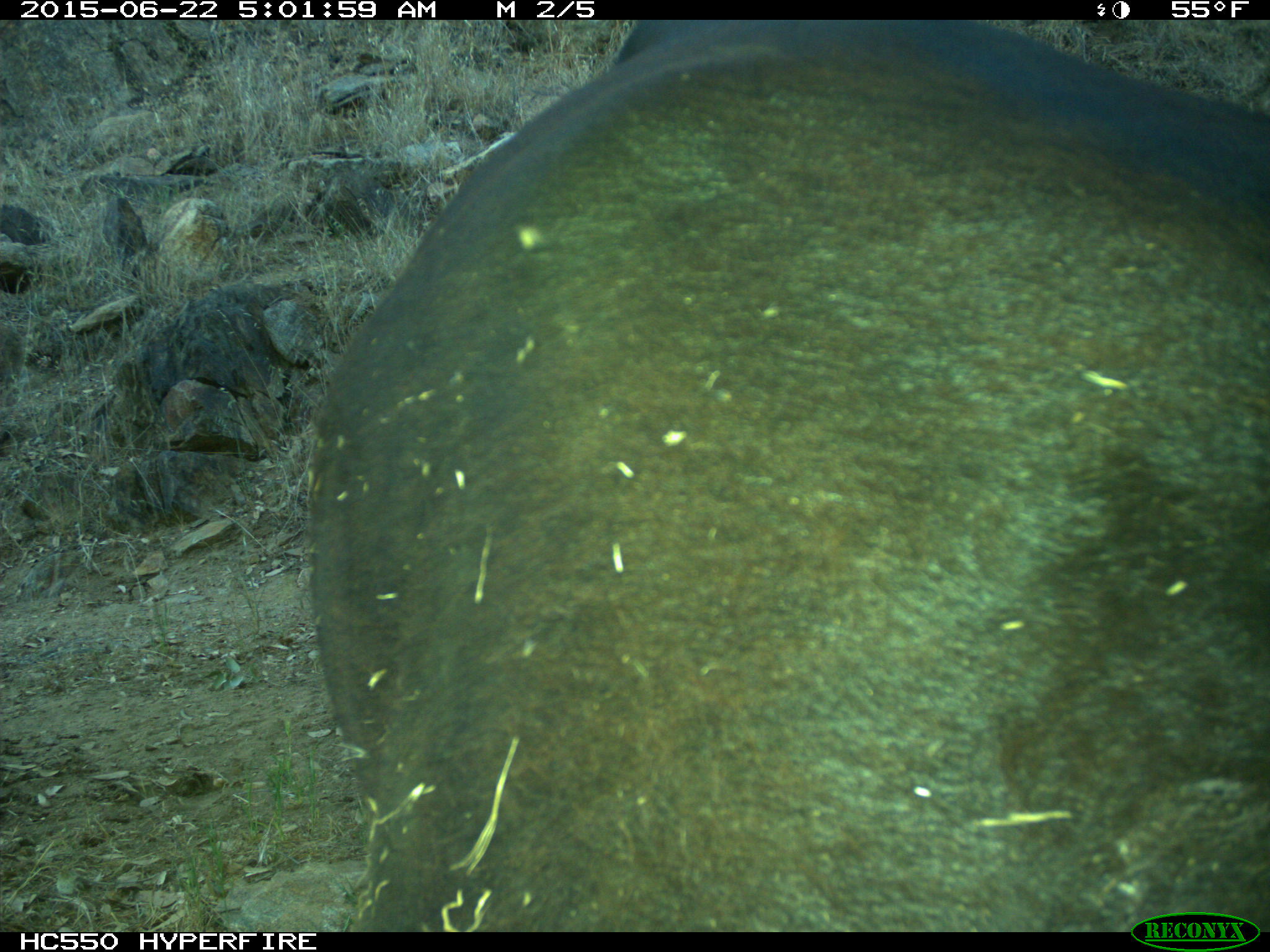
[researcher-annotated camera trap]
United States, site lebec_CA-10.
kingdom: Animalia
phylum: Chordata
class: Mammalia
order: Artiodactyla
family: Bovidae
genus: Bos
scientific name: Bos taurus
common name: domestic cow